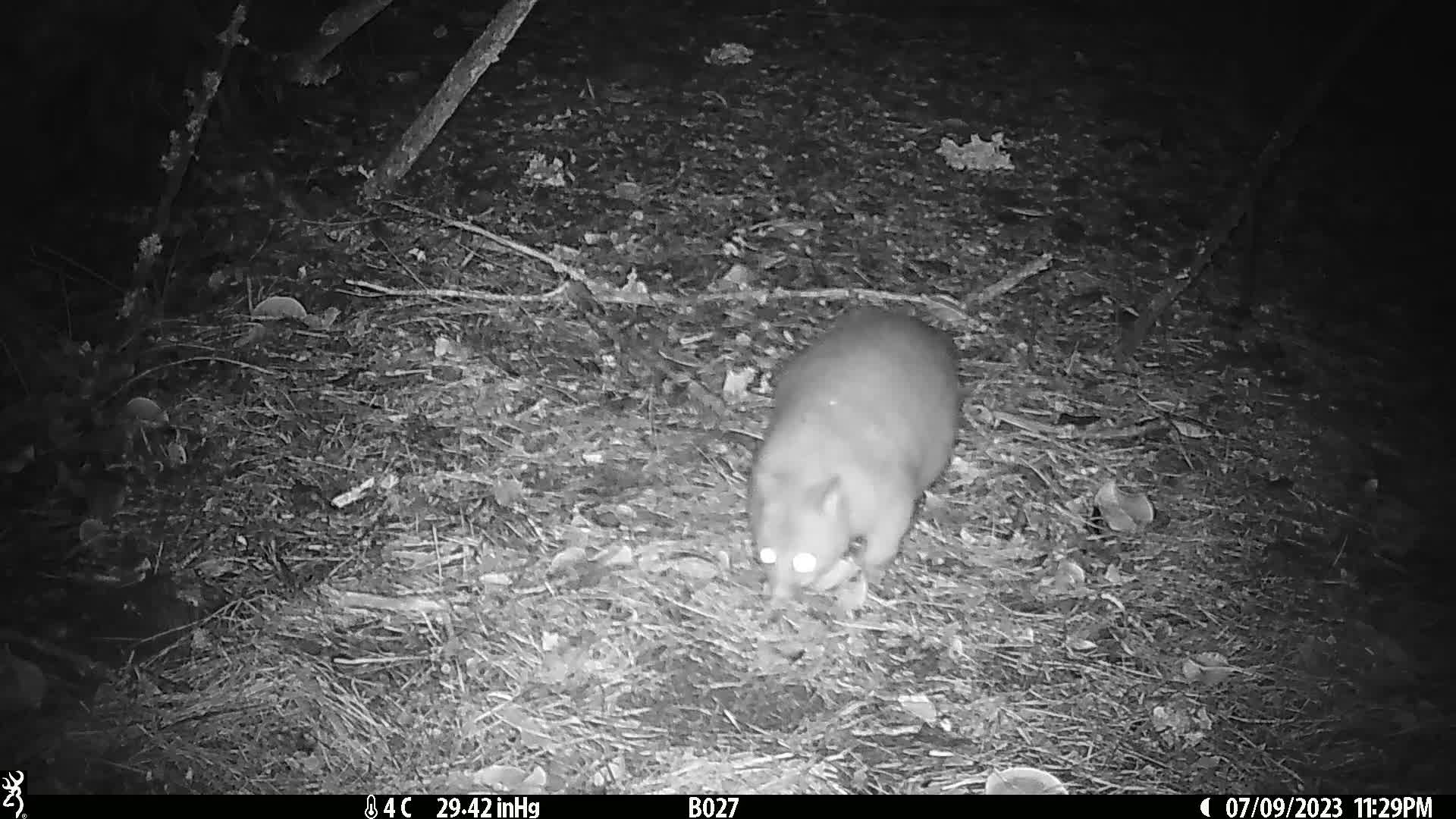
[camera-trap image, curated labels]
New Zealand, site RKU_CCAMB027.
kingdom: Animalia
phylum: Chordata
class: Mammalia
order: Diprotodontia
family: Phalangeridae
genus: Trichosurus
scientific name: Trichosurus vulpecula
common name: common brushtail possum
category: possum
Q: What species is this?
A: Possum (common brushtail possum) (Trichosurus vulpecula).